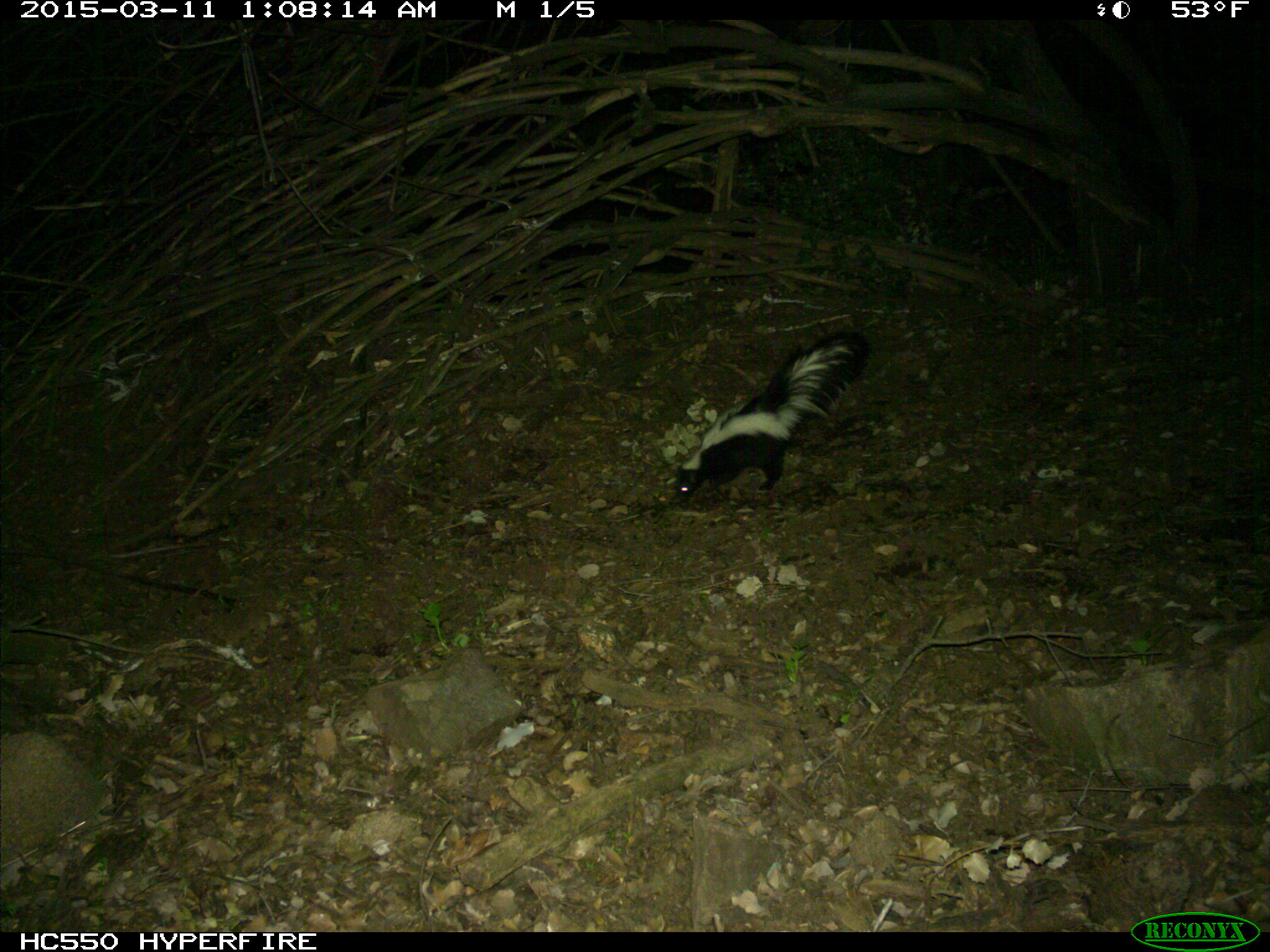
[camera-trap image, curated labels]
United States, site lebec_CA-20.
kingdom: Animalia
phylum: Chordata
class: Mammalia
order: Carnivora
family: Mephitidae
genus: Mephitis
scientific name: Mephitis mephitis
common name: striped skunk